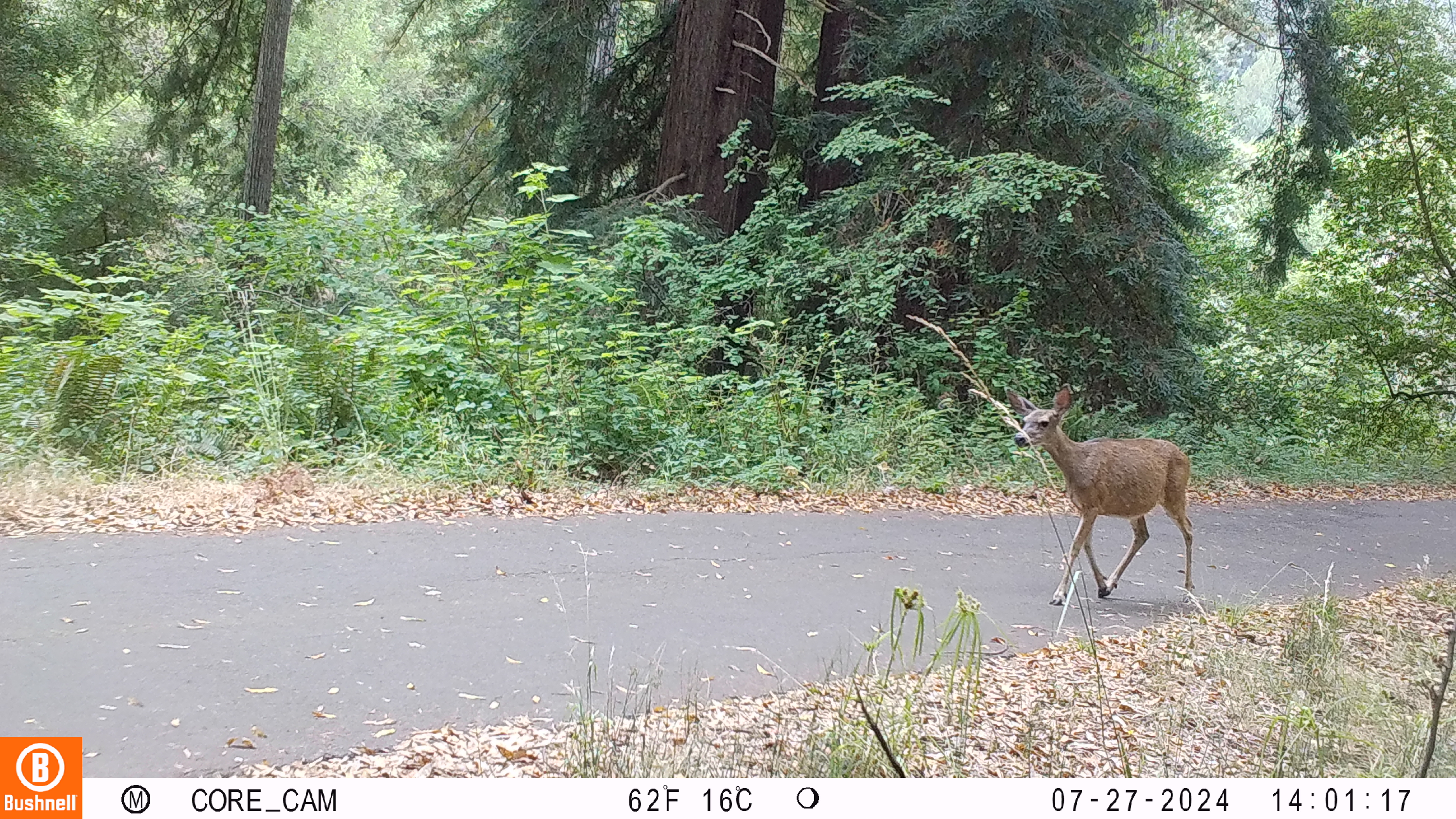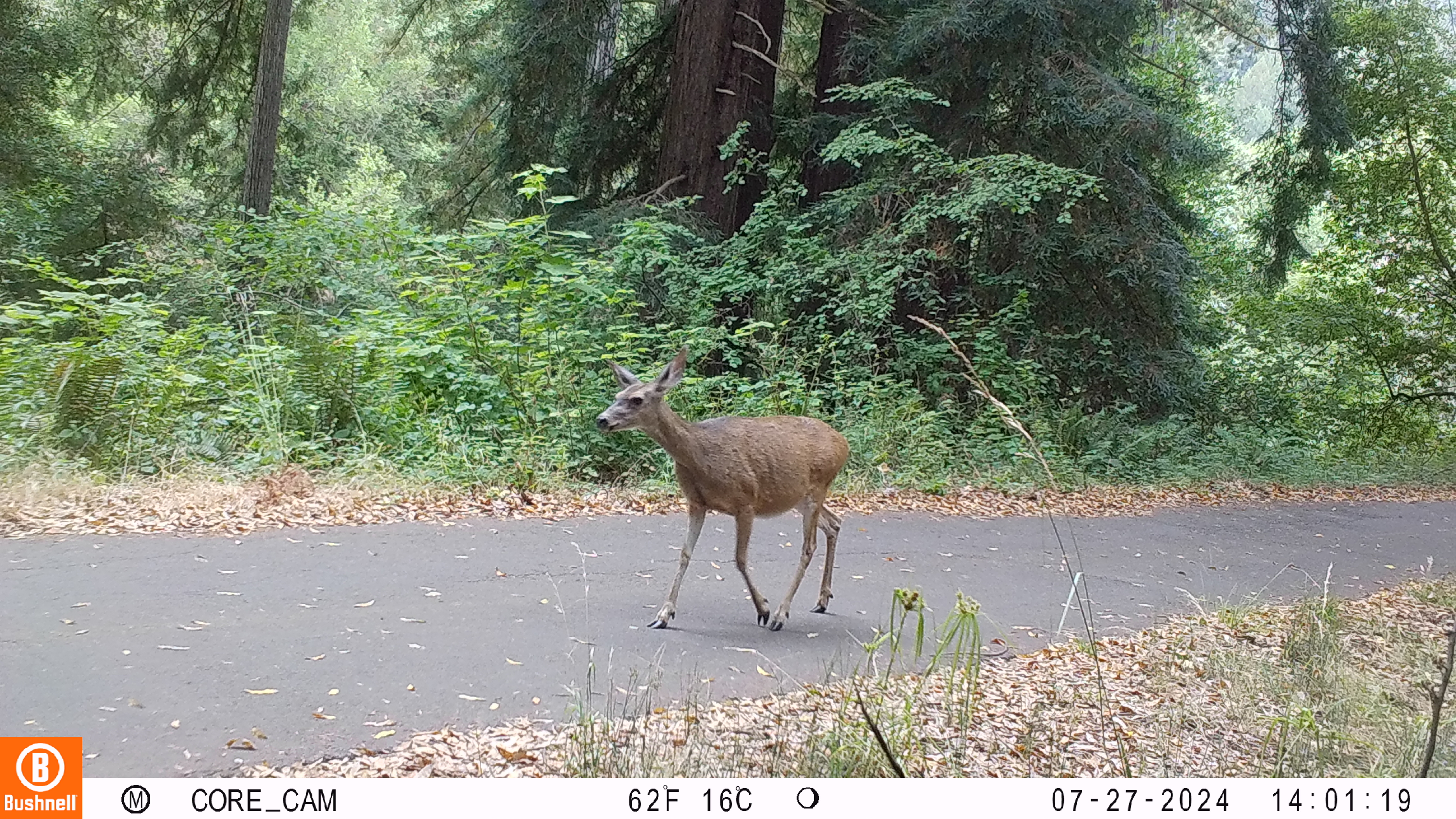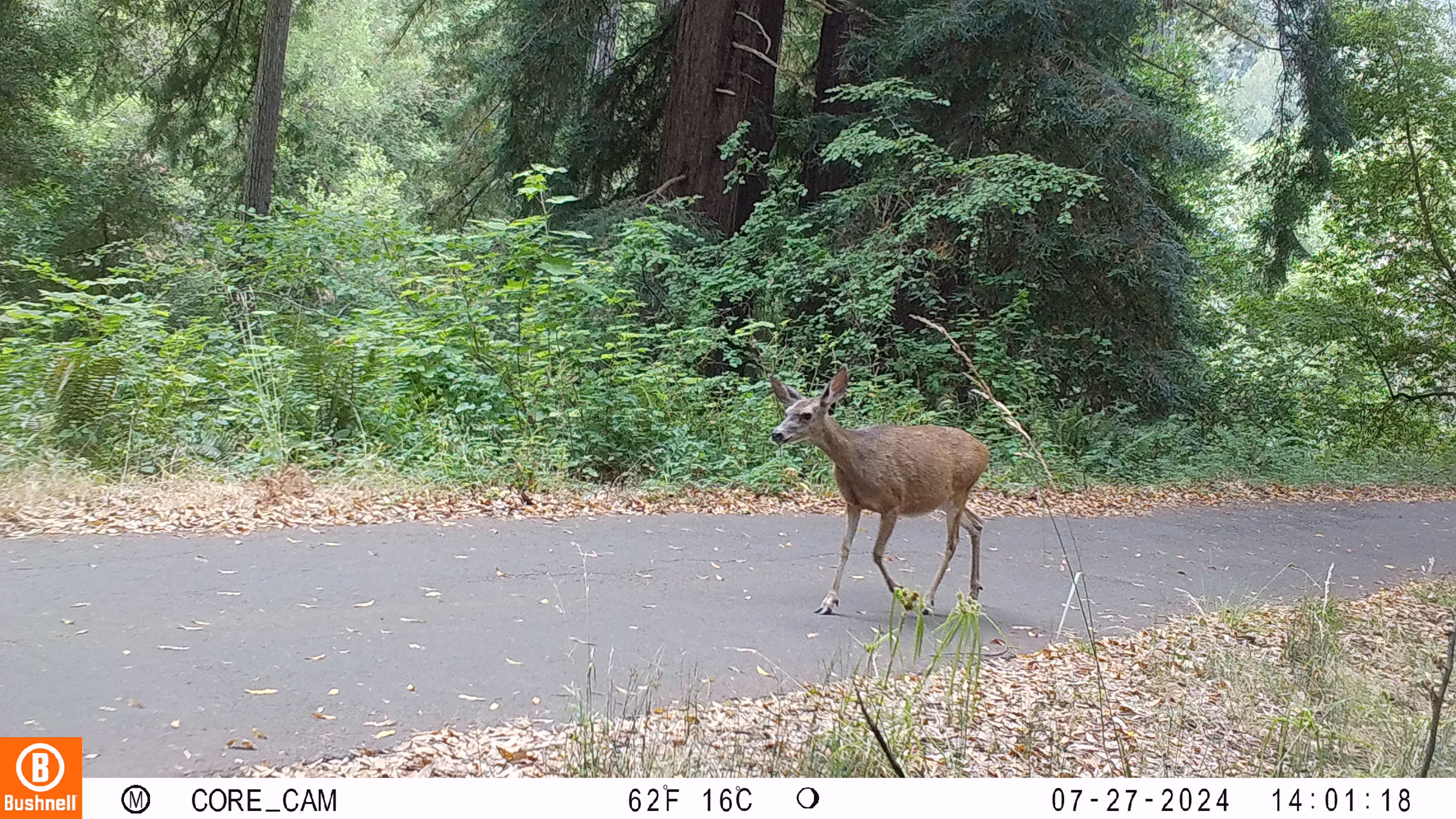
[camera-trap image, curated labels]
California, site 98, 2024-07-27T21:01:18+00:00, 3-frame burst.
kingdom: Animalia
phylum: Chordata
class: Mammalia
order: Artiodactyla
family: Cervidae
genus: Odocoileus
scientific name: Odocoileus hemionus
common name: mule deer